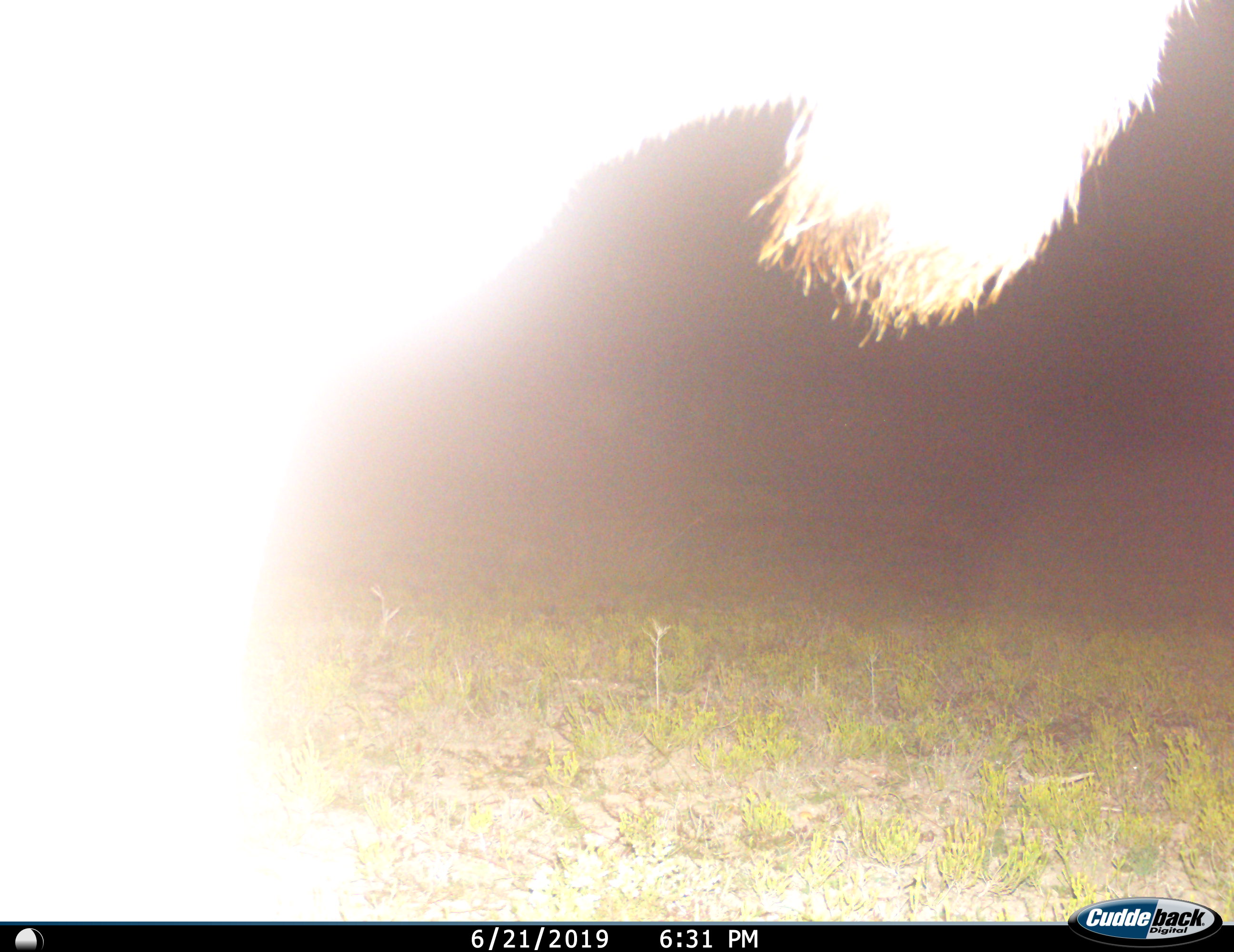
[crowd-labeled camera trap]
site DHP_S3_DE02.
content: unidentified animal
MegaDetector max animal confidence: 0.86